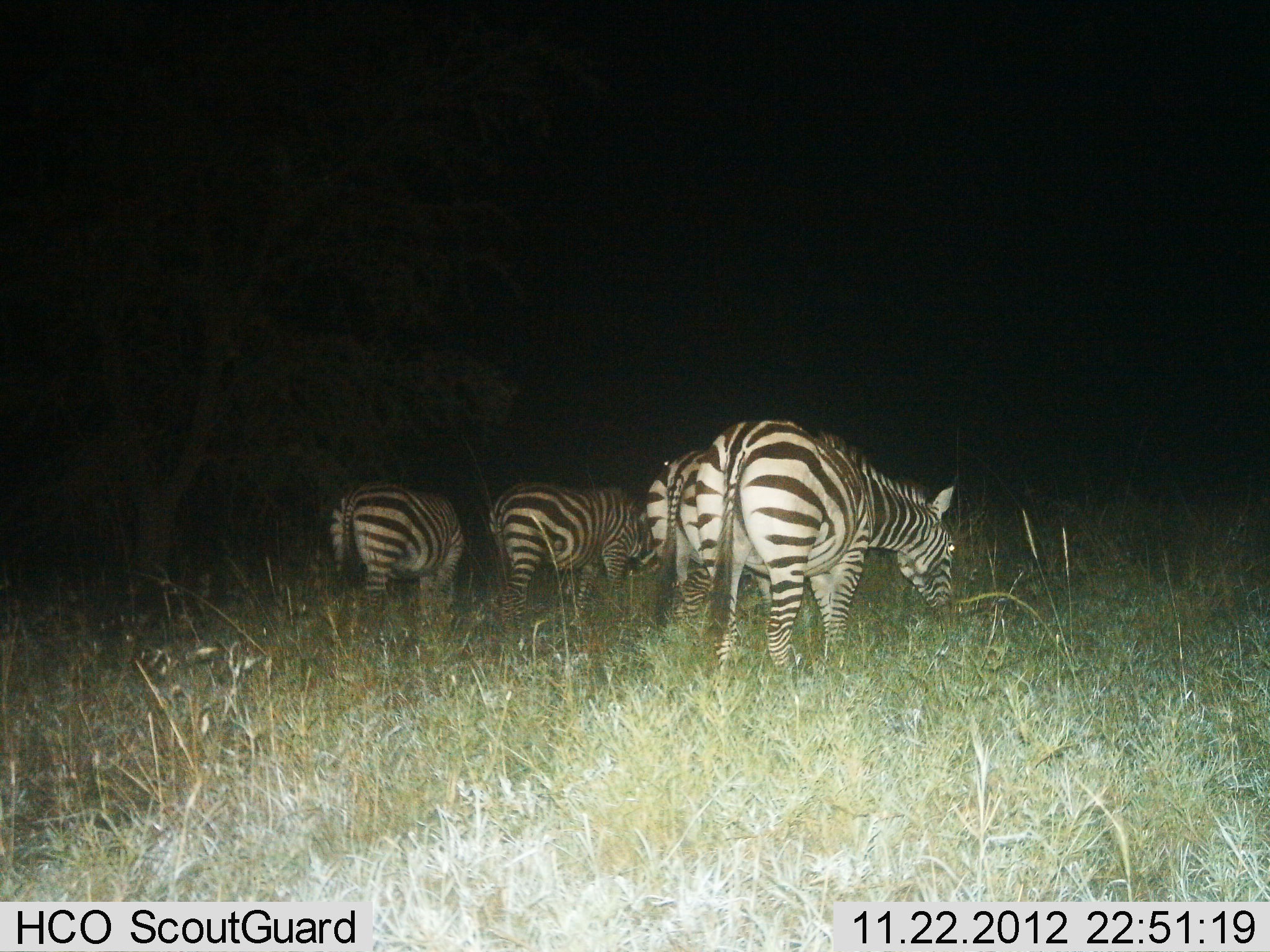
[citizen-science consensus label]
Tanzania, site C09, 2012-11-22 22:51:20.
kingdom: Animalia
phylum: Chordata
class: Mammalia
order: Perissodactyla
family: Equidae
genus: Equus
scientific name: Equus quagga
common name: plains zebra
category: zebra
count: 4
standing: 30%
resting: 0%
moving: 10%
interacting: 0%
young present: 0%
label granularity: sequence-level